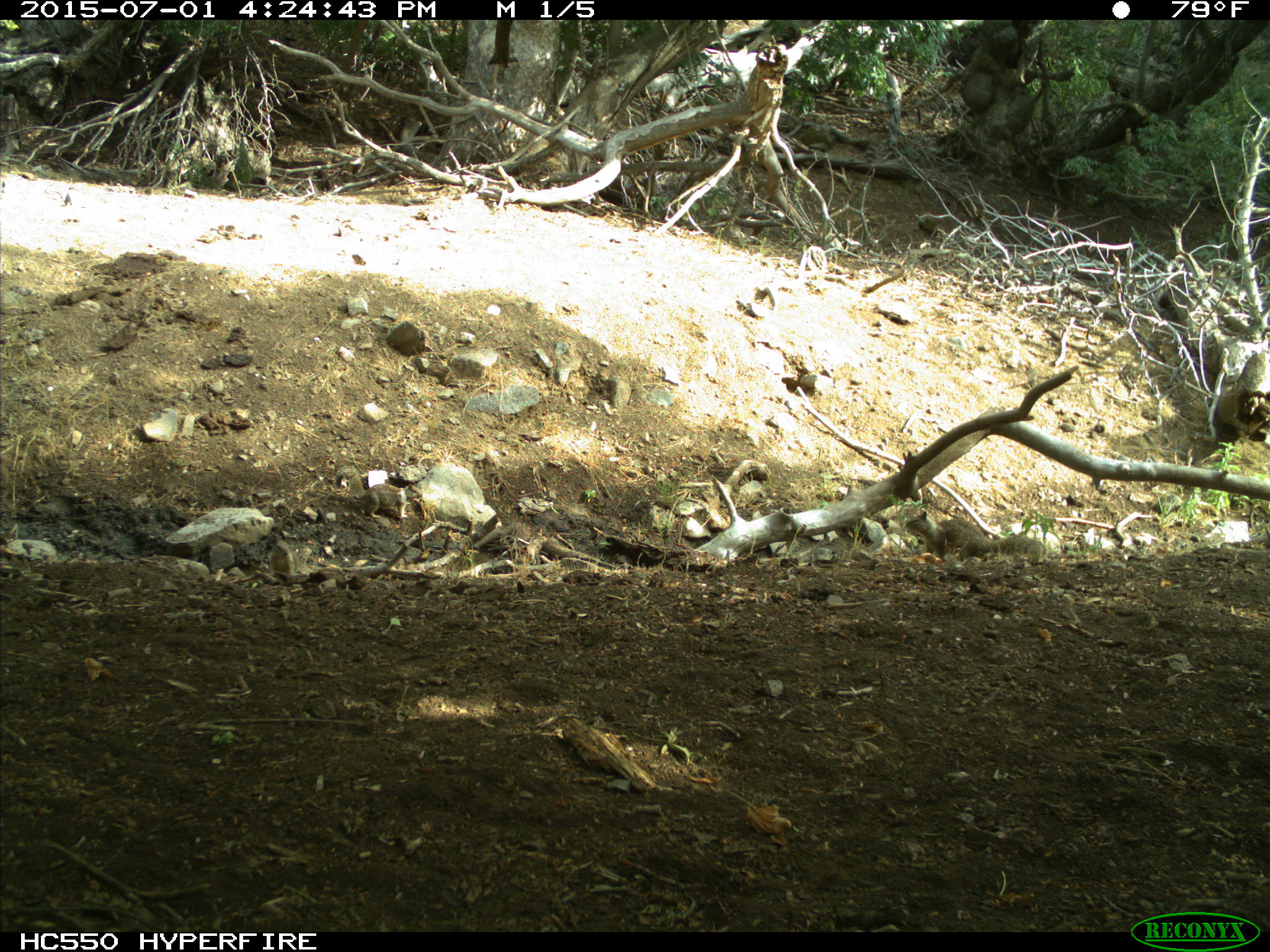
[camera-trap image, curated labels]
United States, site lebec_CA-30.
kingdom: Animalia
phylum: Chordata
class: Mammalia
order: Rodentia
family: Sciuridae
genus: Otospermophilus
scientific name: Otospermophilus beecheyi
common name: california ground squirrel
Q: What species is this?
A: Otospermophilus beecheyi (california ground squirrel).